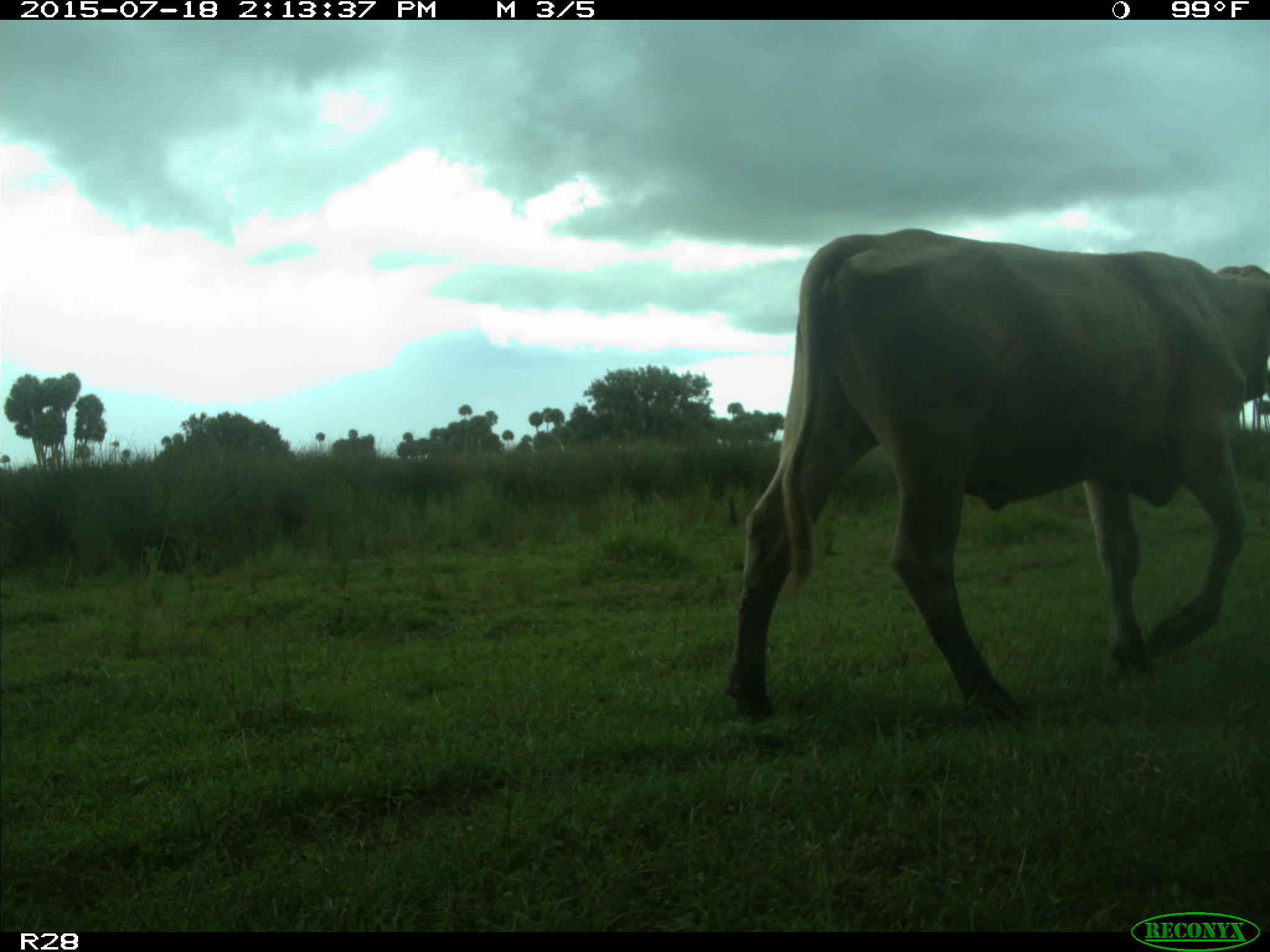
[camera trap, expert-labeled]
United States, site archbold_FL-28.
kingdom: Animalia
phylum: Chordata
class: Mammalia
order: Artiodactyla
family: Bovidae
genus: Bos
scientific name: Bos taurus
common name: domestic cow